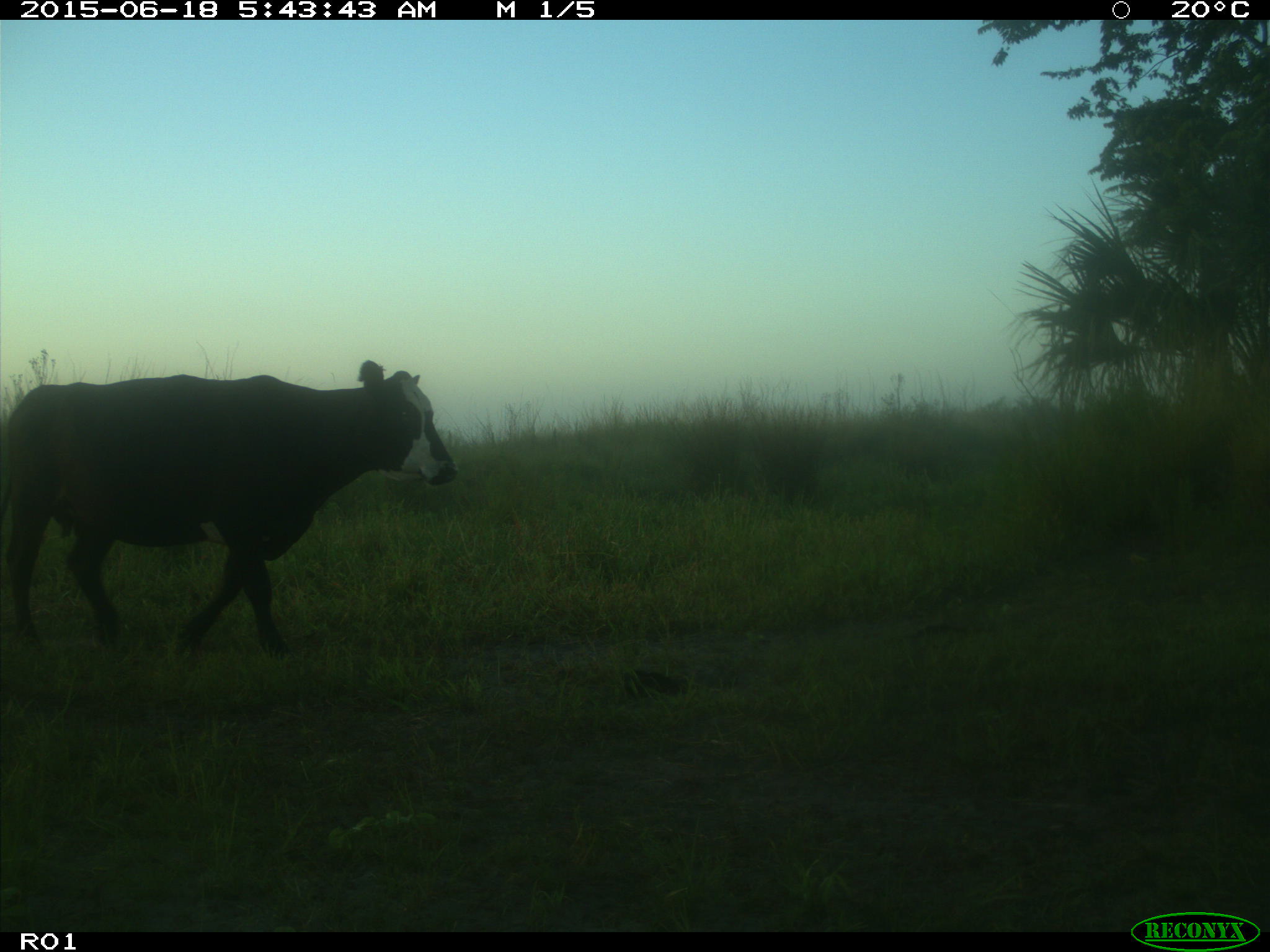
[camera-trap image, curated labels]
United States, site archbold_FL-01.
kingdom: Animalia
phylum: Chordata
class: Mammalia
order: Artiodactyla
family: Bovidae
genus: Bos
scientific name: Bos taurus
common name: domestic cow